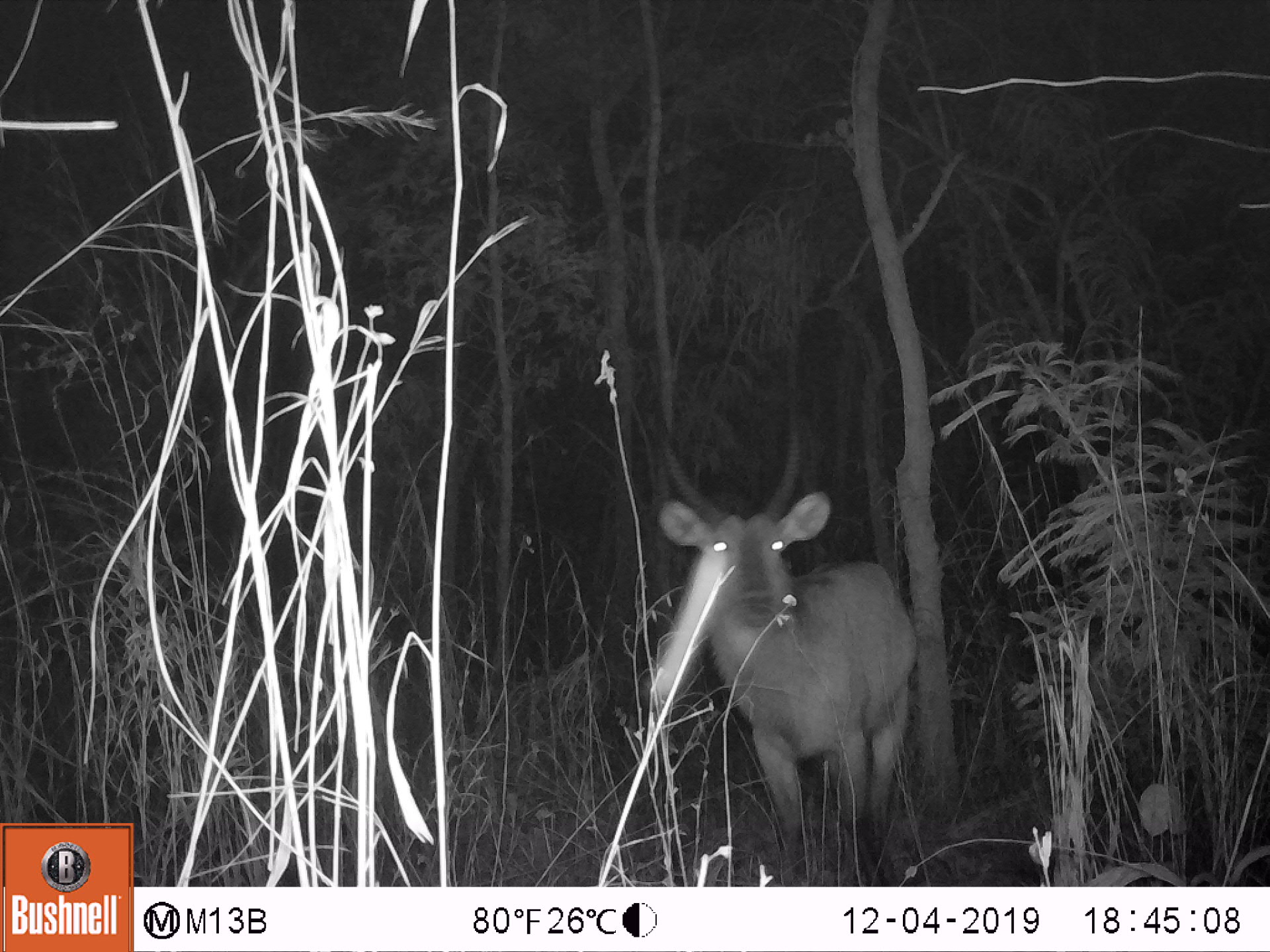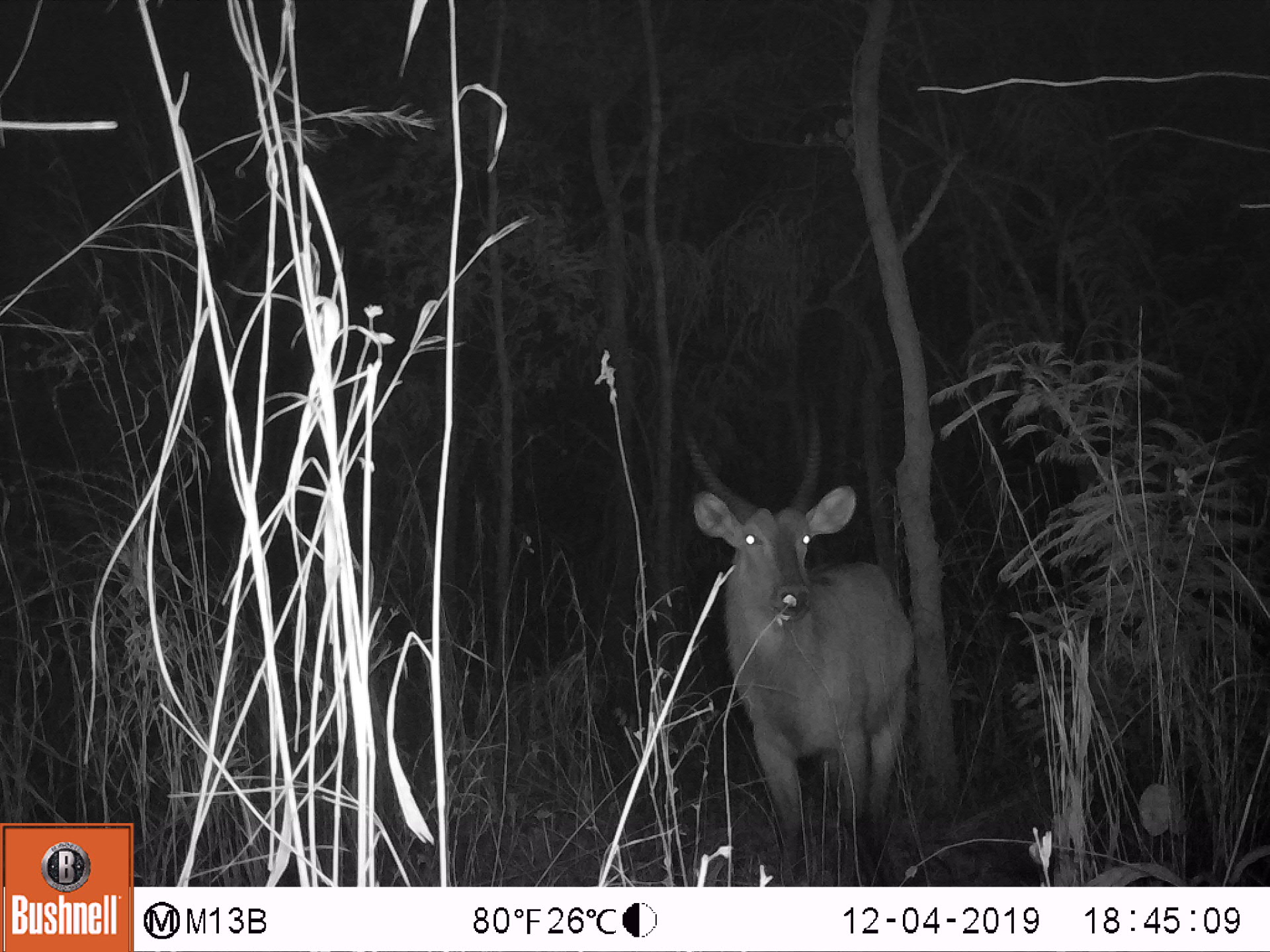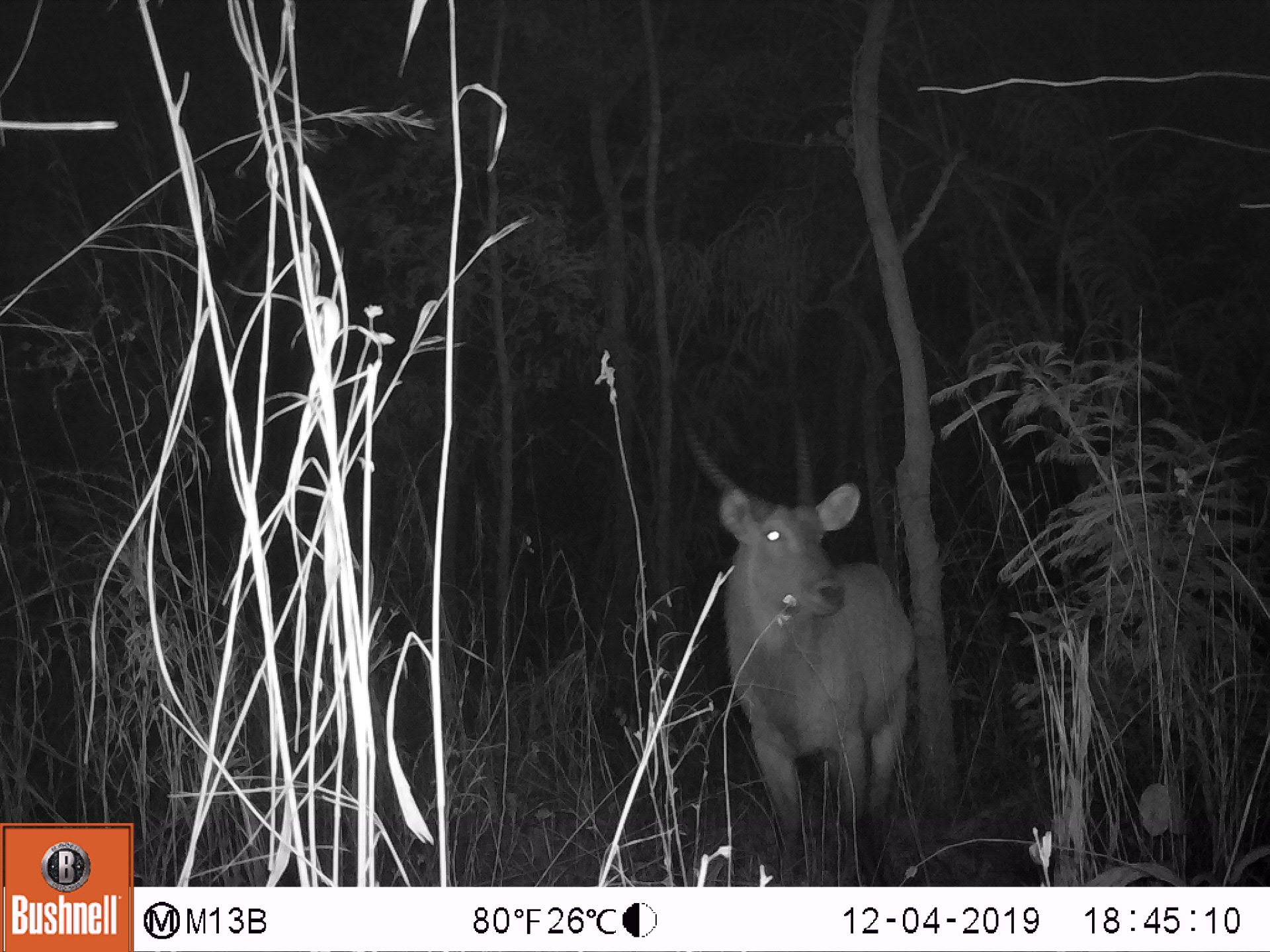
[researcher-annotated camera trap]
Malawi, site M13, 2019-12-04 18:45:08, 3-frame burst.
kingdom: Animalia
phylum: Chordata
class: Mammalia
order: Artiodactyla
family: Bovidae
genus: Kobus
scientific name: Kobus ellipsiprymnus ellipsiprymnus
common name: common waterbuck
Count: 1.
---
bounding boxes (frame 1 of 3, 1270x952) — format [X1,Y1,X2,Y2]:
common waterbuck: [639,394,922,885]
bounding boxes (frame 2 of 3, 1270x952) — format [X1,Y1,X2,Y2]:
common waterbuck: [681,415,919,873]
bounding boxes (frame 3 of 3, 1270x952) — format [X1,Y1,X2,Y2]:
common waterbuck: [674,397,922,865]